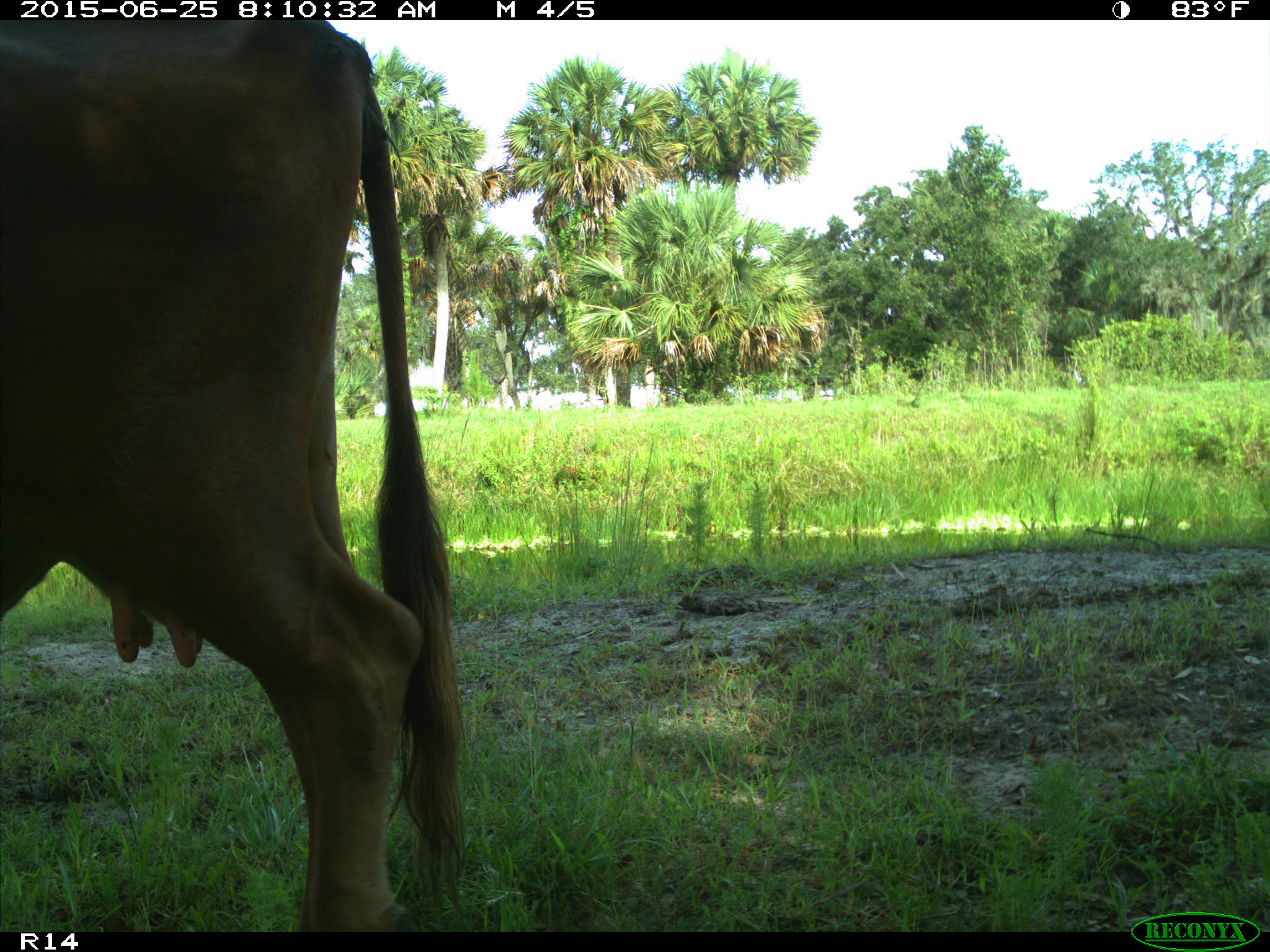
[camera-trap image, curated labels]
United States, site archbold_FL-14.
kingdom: Animalia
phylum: Chordata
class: Mammalia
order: Artiodactyla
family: Bovidae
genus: Bos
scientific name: Bos taurus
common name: domestic cow